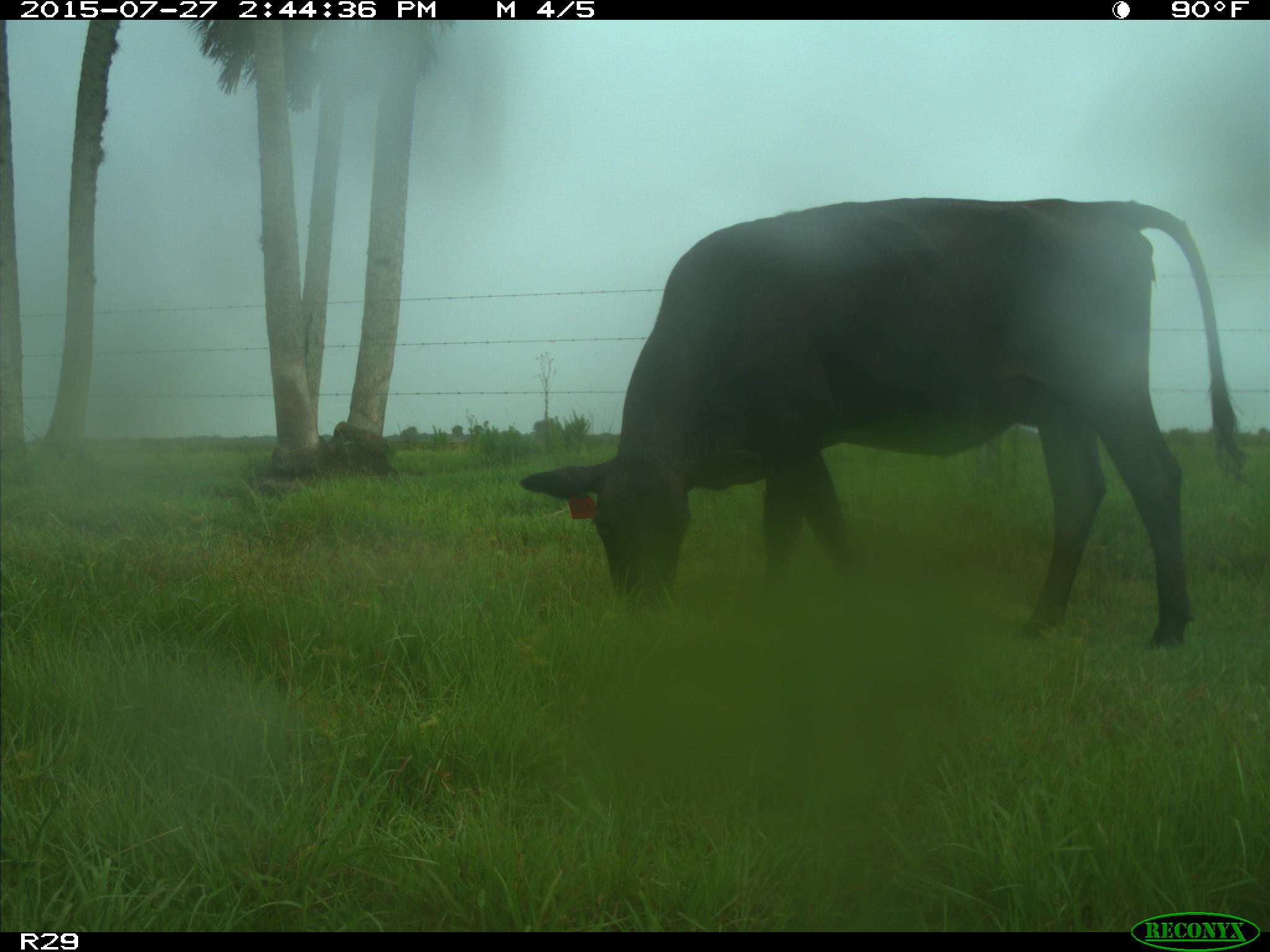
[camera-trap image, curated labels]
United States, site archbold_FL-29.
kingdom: Animalia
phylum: Chordata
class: Mammalia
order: Artiodactyla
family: Bovidae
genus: Bos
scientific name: Bos taurus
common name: domestic cow